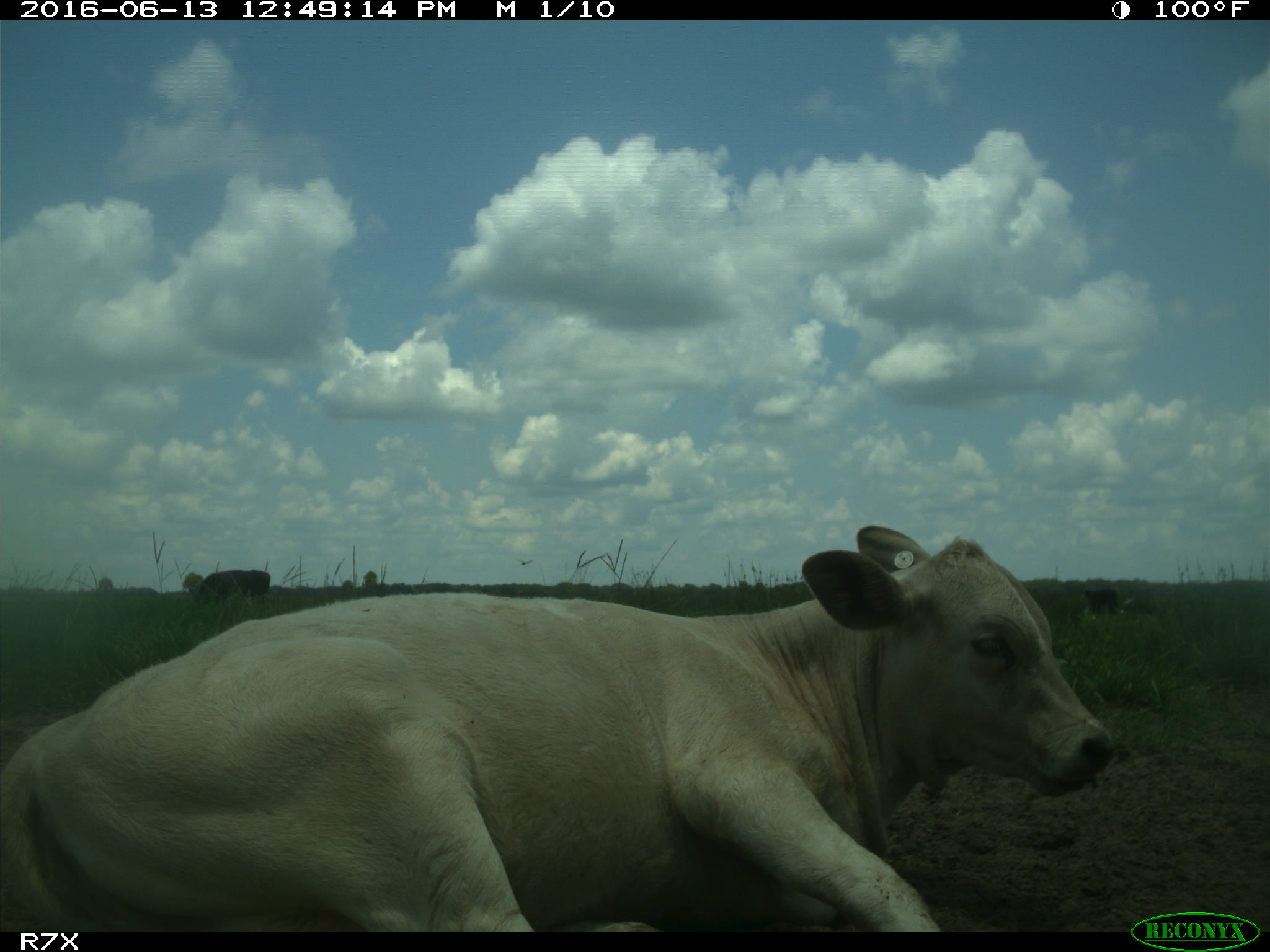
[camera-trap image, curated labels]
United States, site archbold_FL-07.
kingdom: Animalia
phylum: Chordata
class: Mammalia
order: Artiodactyla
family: Bovidae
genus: Bos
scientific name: Bos taurus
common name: domestic cow